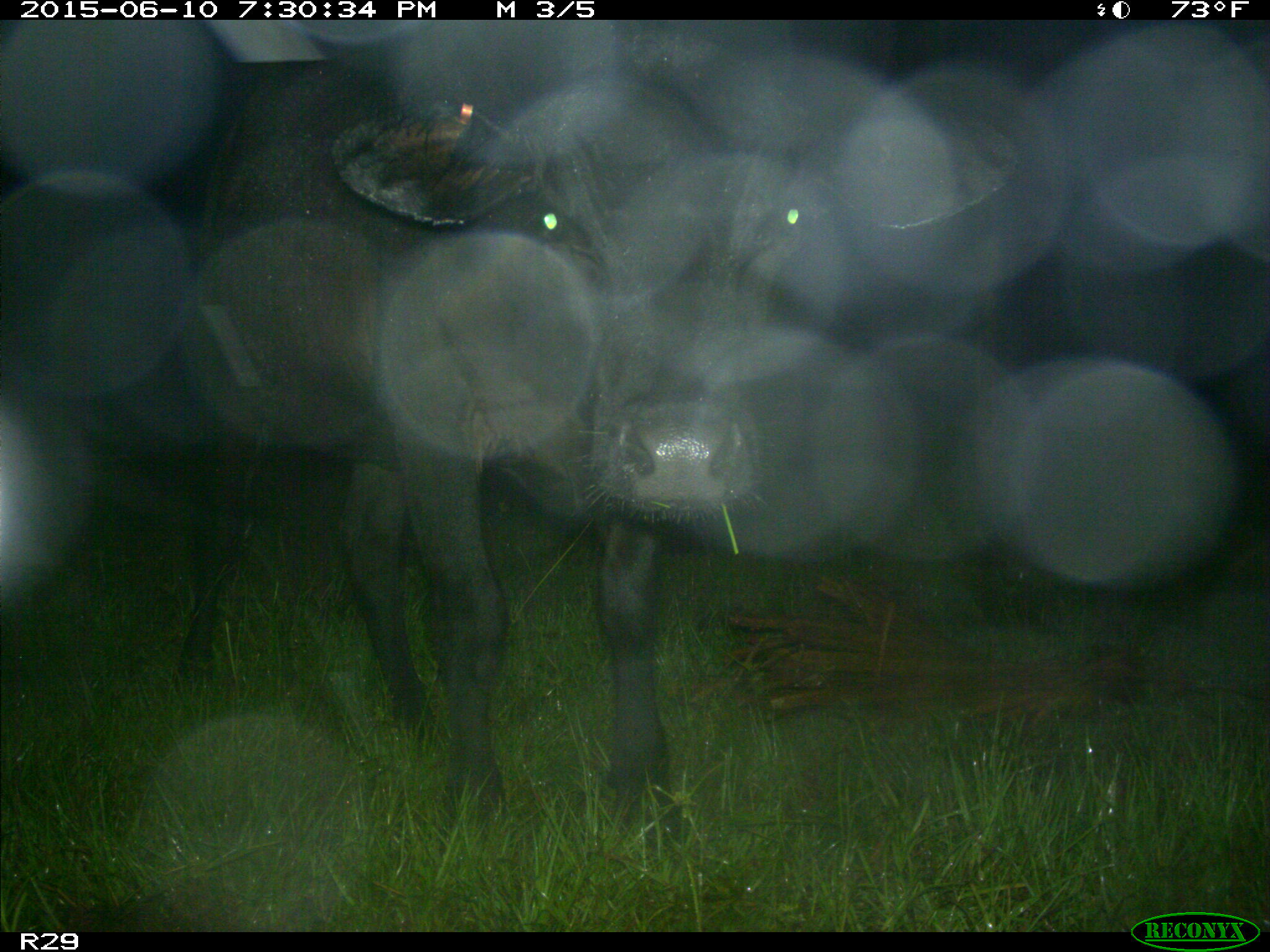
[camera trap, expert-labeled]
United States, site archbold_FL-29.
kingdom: Animalia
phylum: Chordata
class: Mammalia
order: Artiodactyla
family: Bovidae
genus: Bos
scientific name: Bos taurus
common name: domestic cow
Bos taurus (domestic cow).